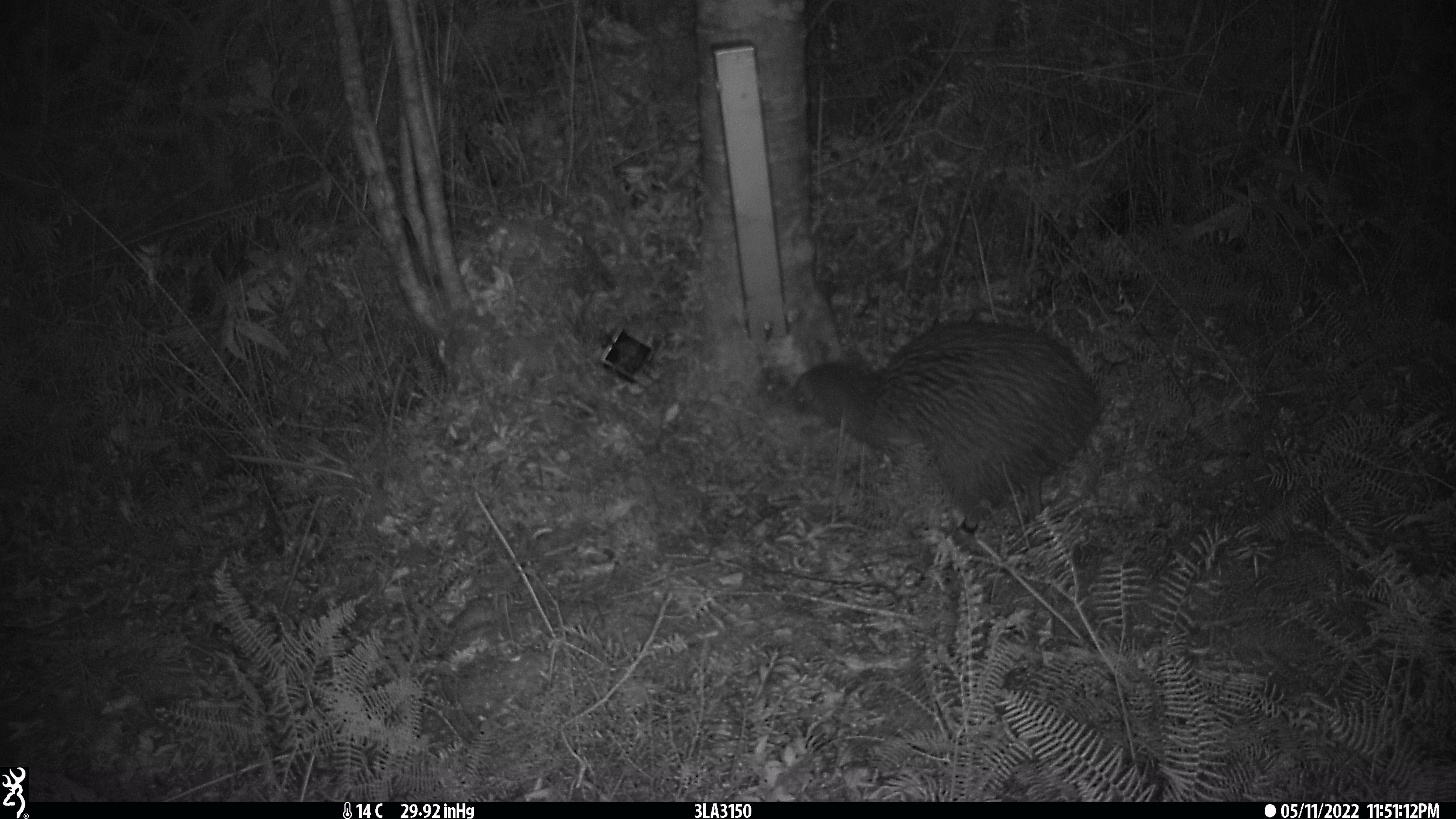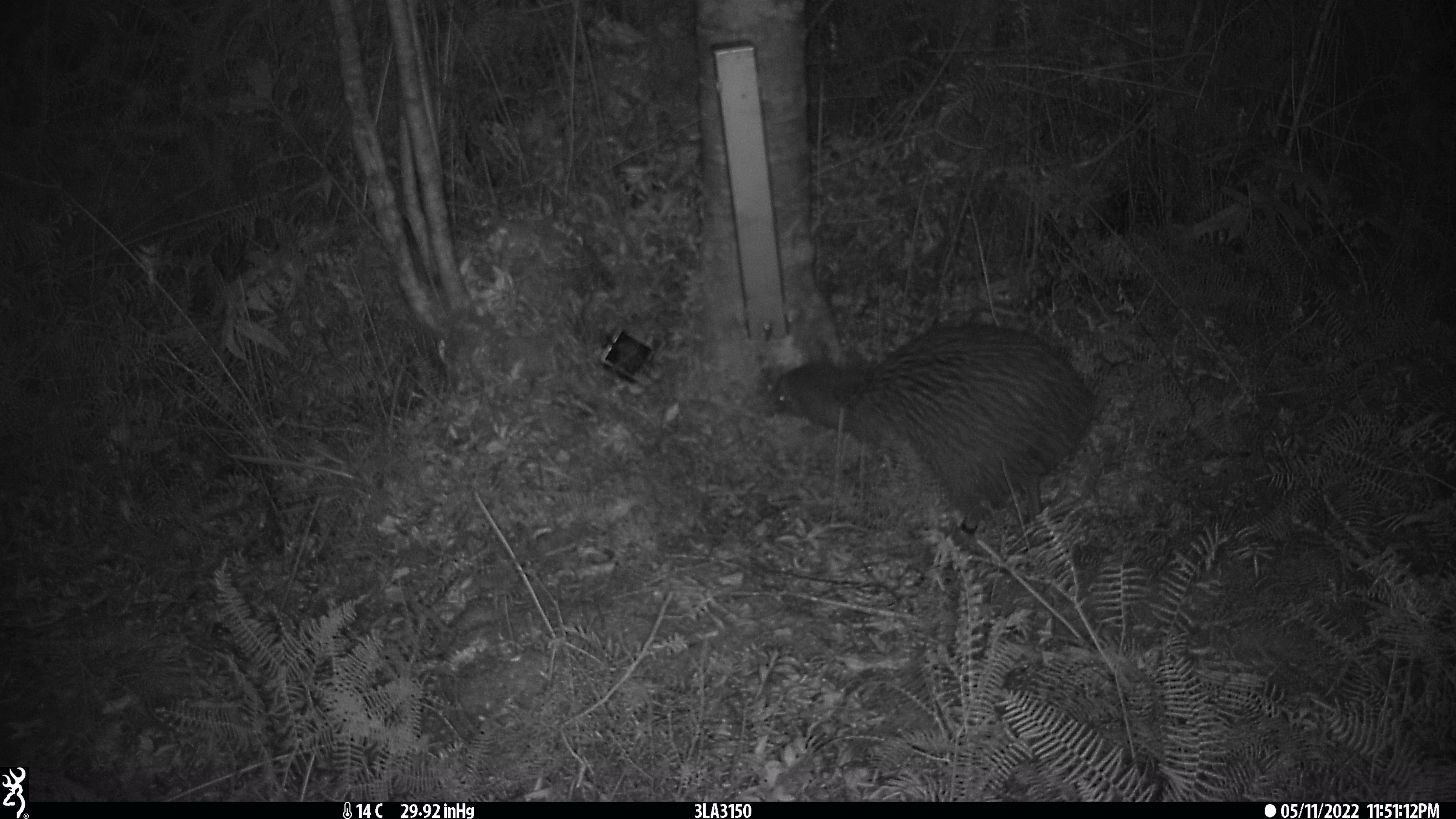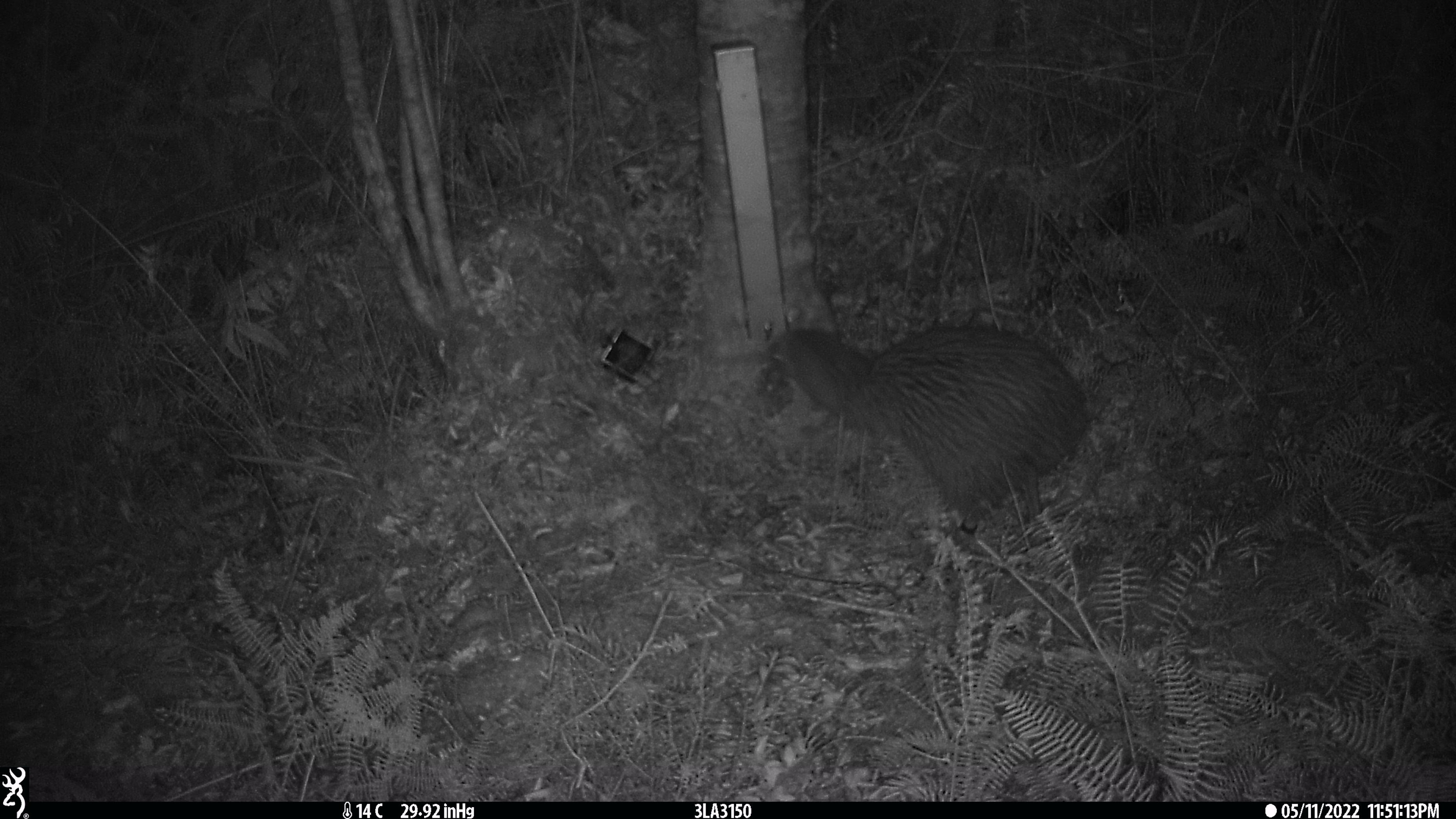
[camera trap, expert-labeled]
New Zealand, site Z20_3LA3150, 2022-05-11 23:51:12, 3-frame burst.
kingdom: Animalia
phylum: Chordata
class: Aves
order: Apterygiformes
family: Apterygidae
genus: Apteryx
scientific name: Apteryx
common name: kiwi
Kiwi (Apteryx).